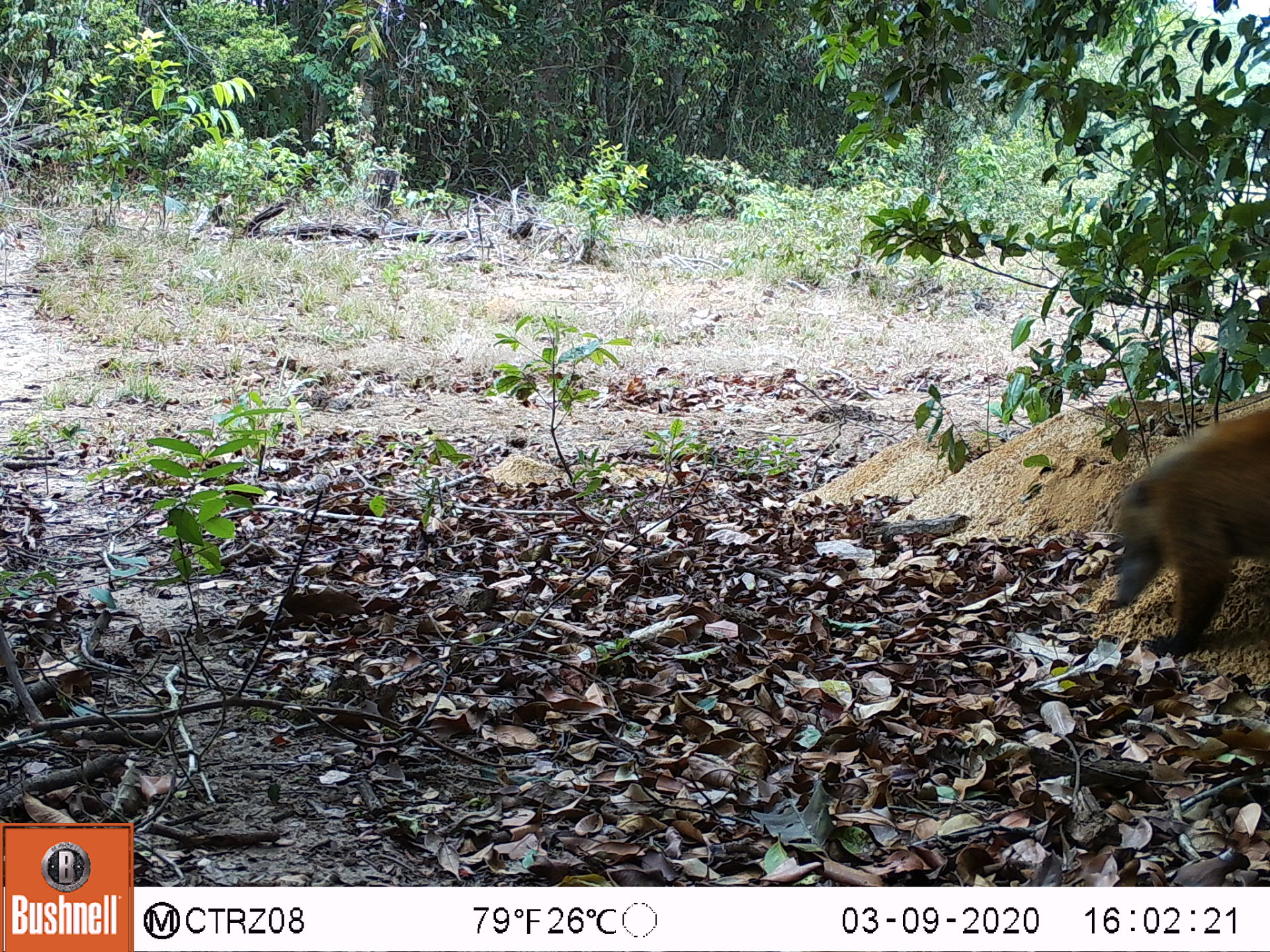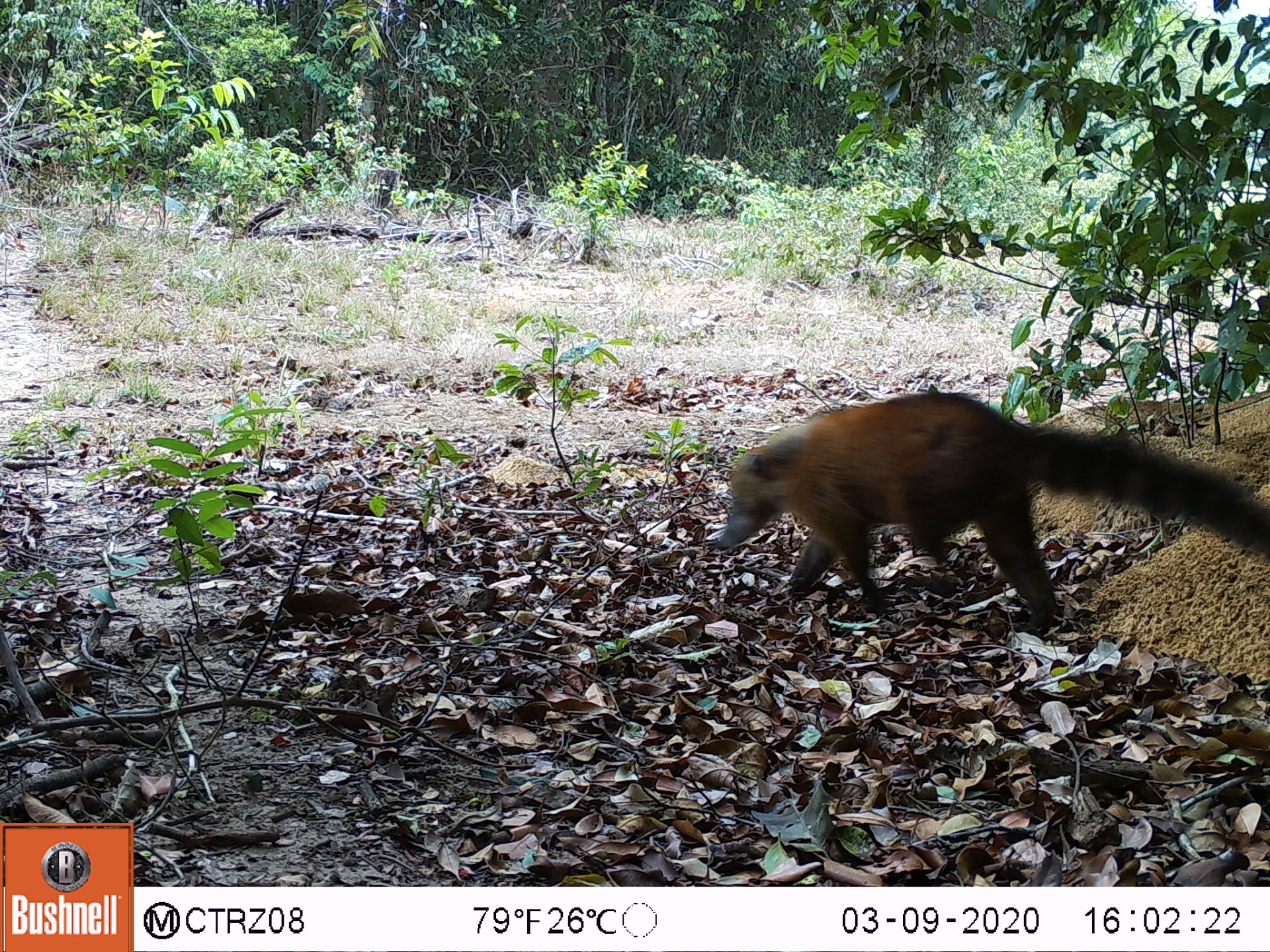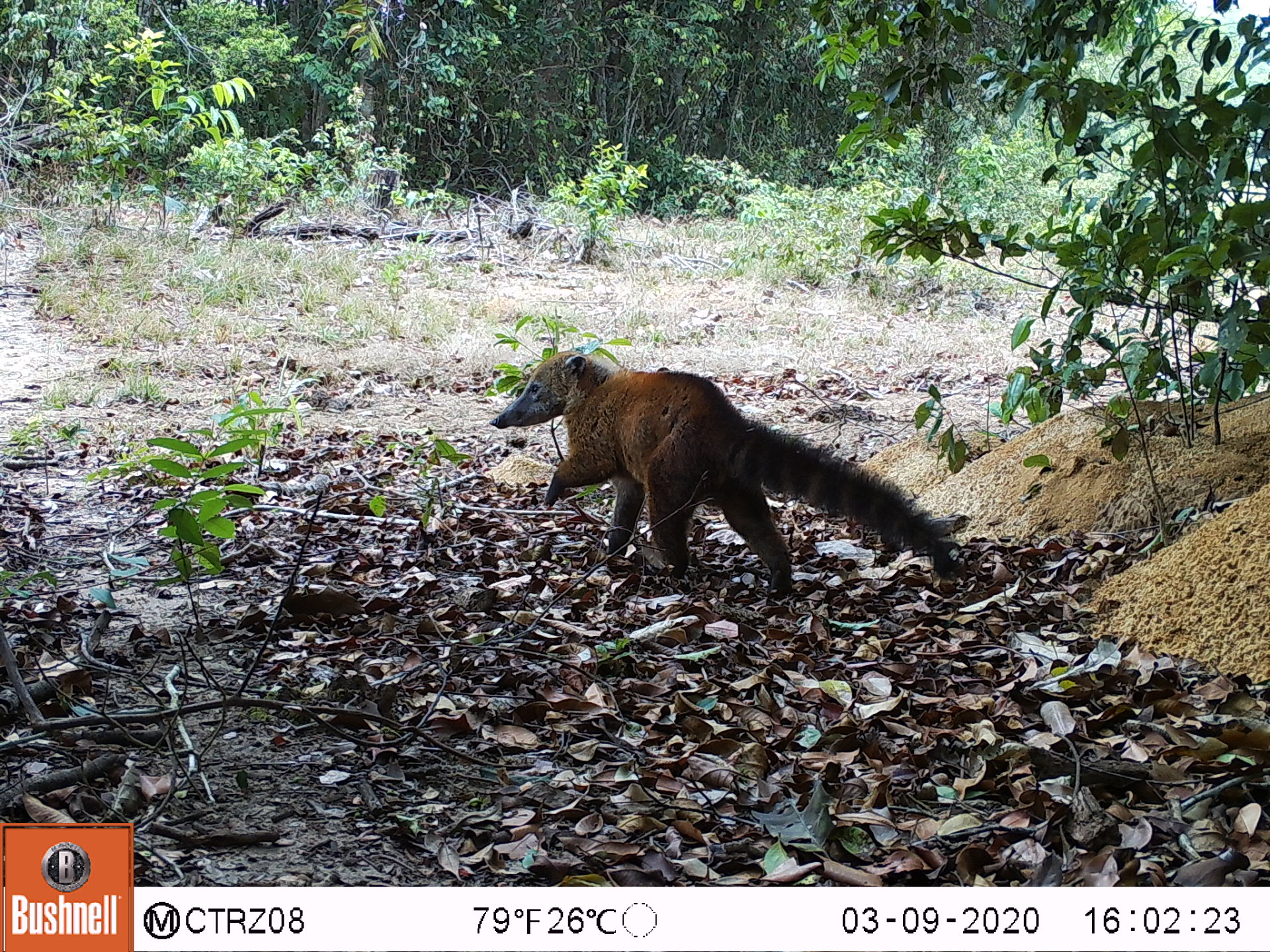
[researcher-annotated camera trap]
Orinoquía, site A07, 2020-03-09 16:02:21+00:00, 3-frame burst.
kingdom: Animalia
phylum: Chordata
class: Mammalia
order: Carnivora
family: Procyonidae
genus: Nasua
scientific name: Nasua nasua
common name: south american coati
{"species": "south american coati (Nasua nasua)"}